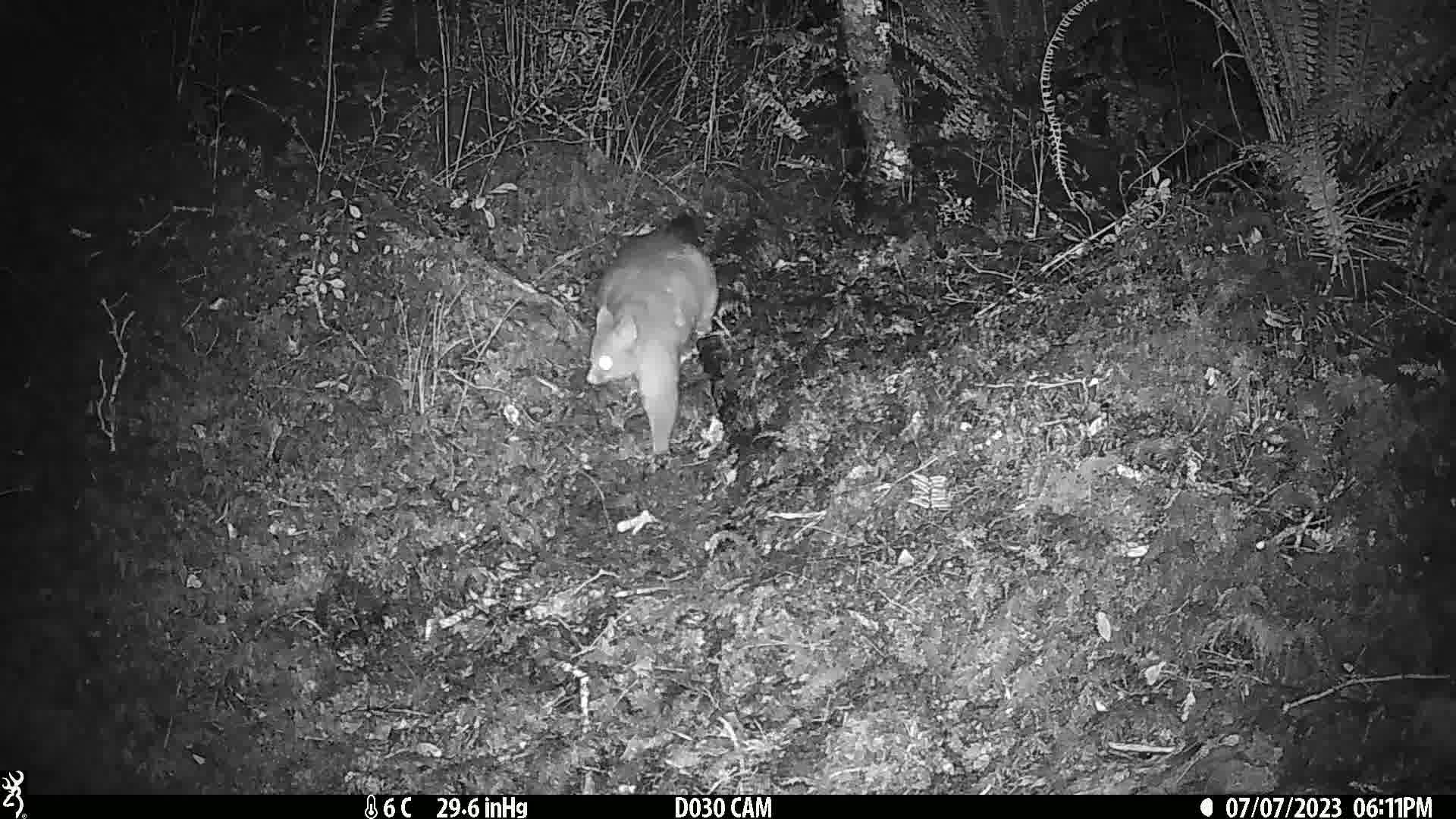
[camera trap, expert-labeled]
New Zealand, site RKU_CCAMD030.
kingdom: Animalia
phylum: Chordata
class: Mammalia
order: Diprotodontia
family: Phalangeridae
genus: Trichosurus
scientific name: Trichosurus vulpecula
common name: common brushtail possum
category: possum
Possum (common brushtail possum) (Trichosurus vulpecula).